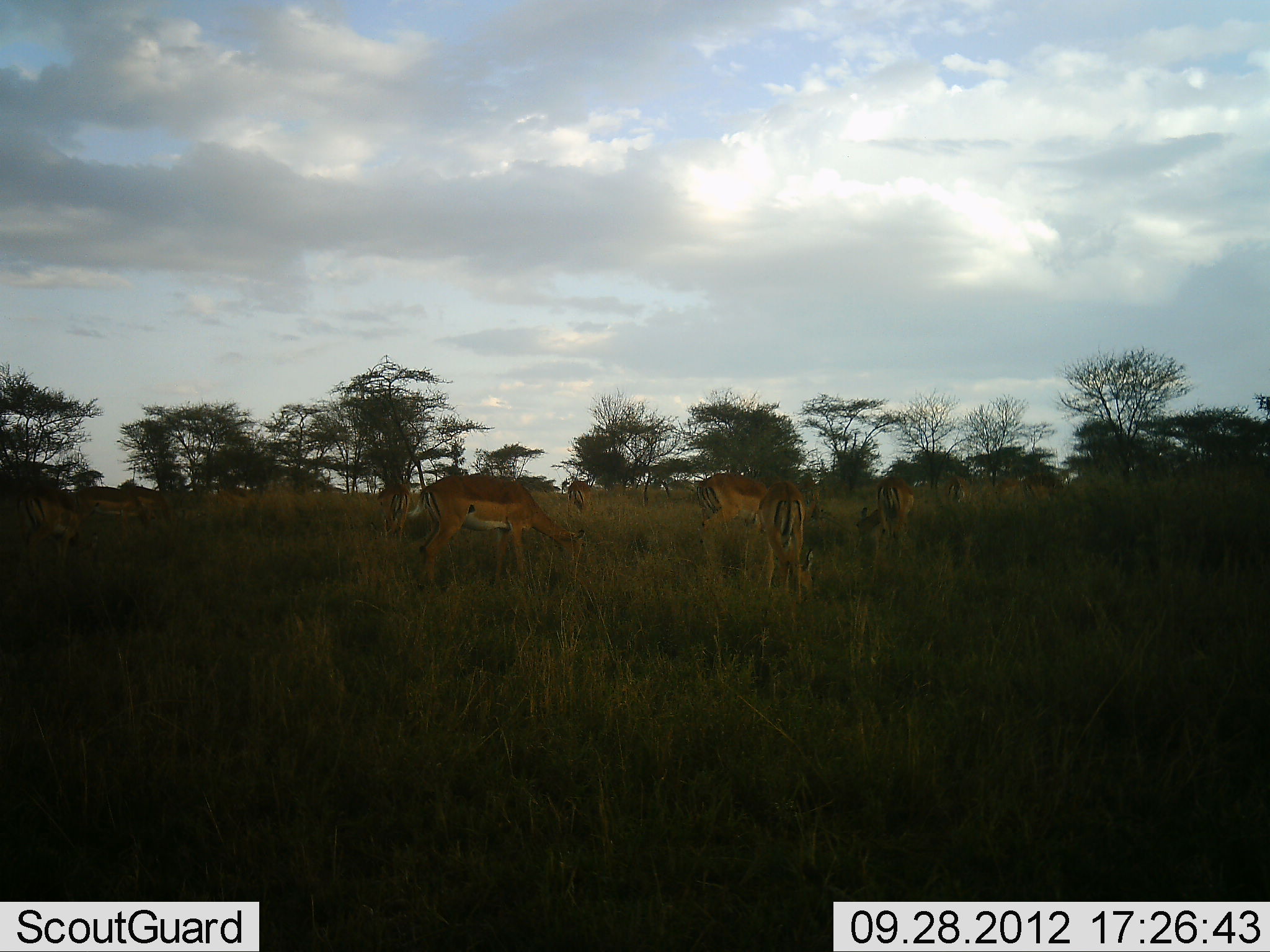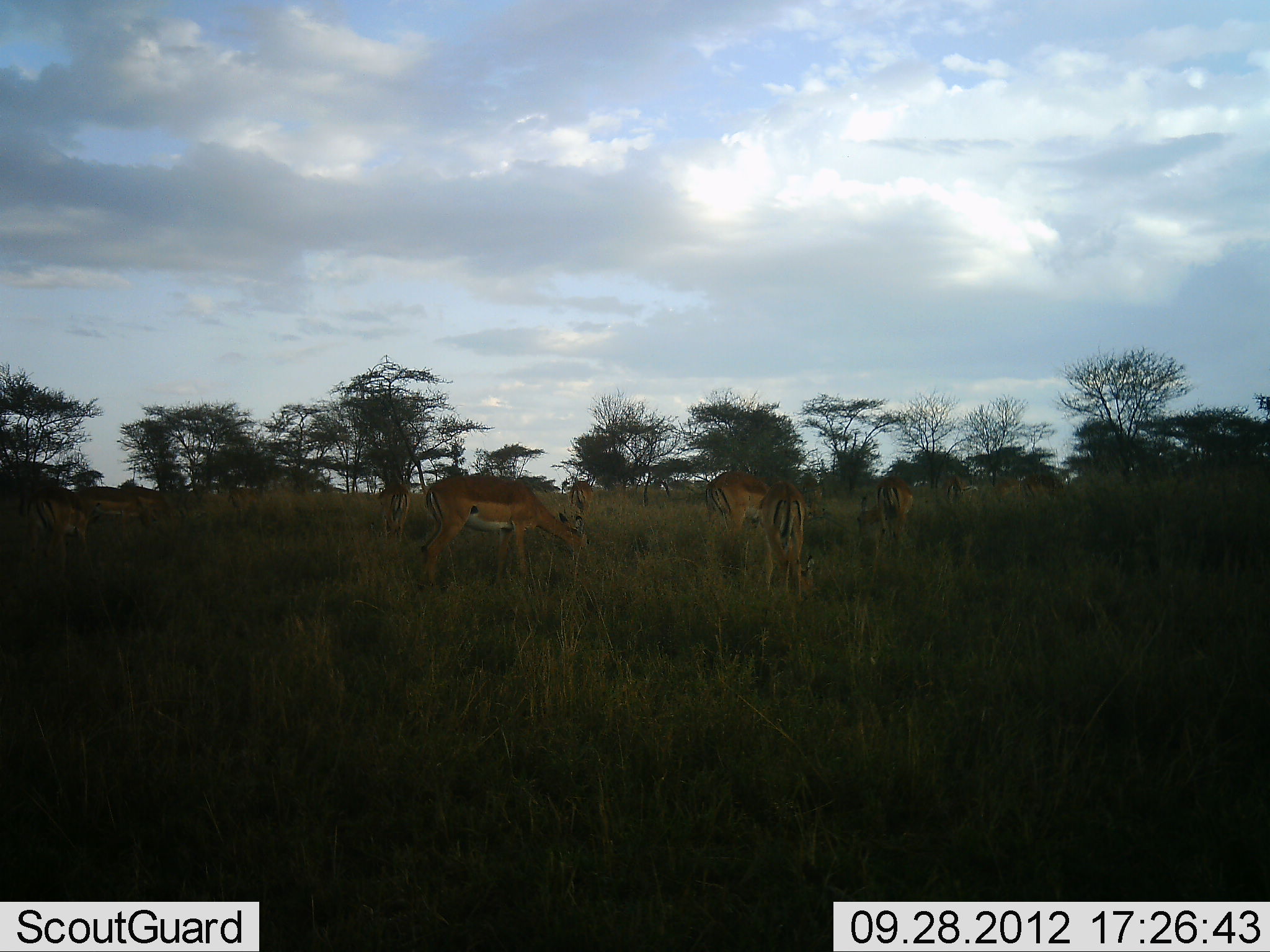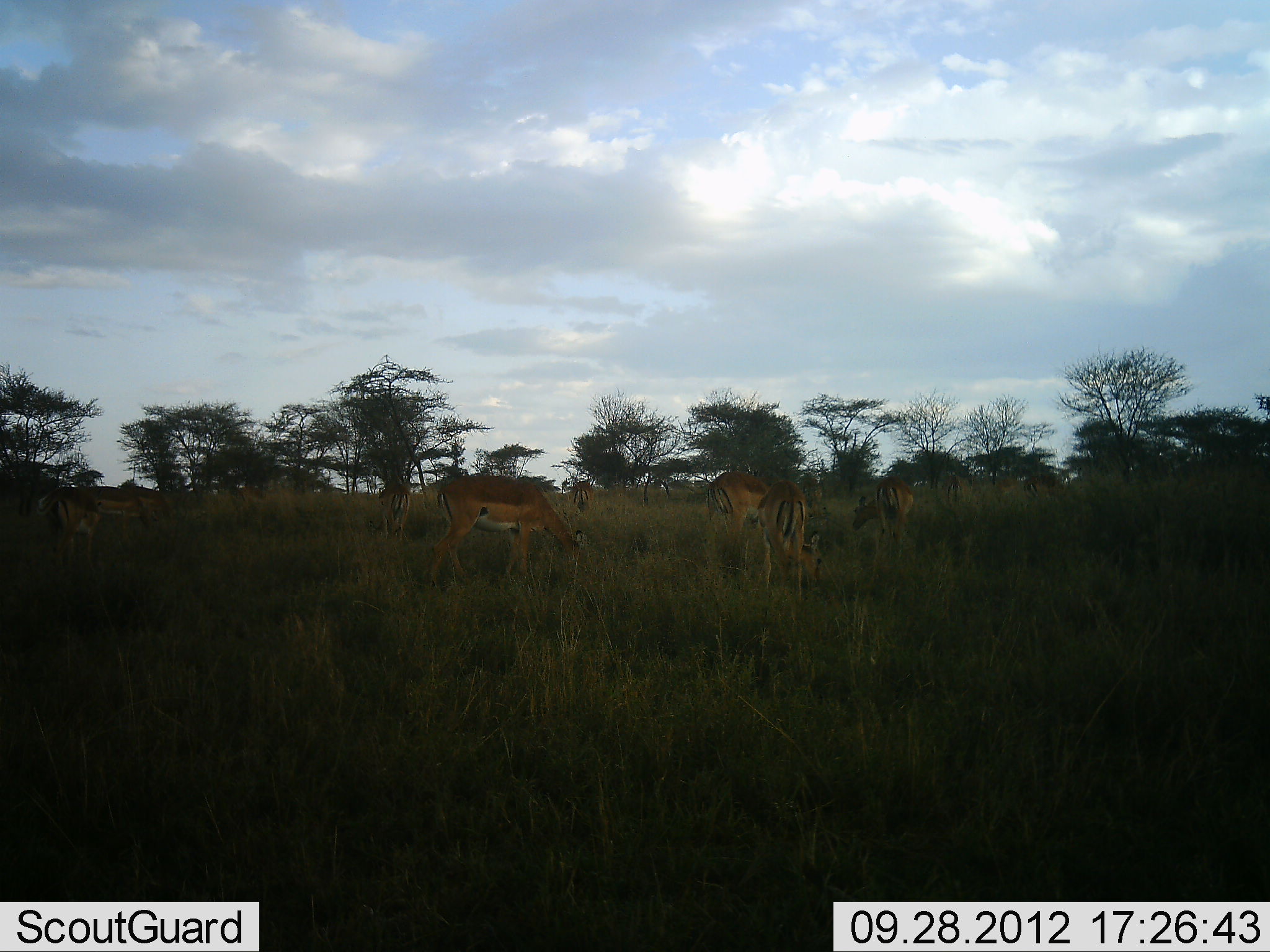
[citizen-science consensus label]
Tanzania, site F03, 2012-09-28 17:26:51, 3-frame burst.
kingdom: Animalia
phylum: Chordata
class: Mammalia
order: Artiodactyla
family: Bovidae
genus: Aepyceros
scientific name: Aepyceros melampus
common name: impala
Impala (Aepyceros melampus), count 9. Behavior (volunteer vote fractions): standing 55%, resting 0%, moving 0%, interacting 0%. Young present (vote fraction): 0%. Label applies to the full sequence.